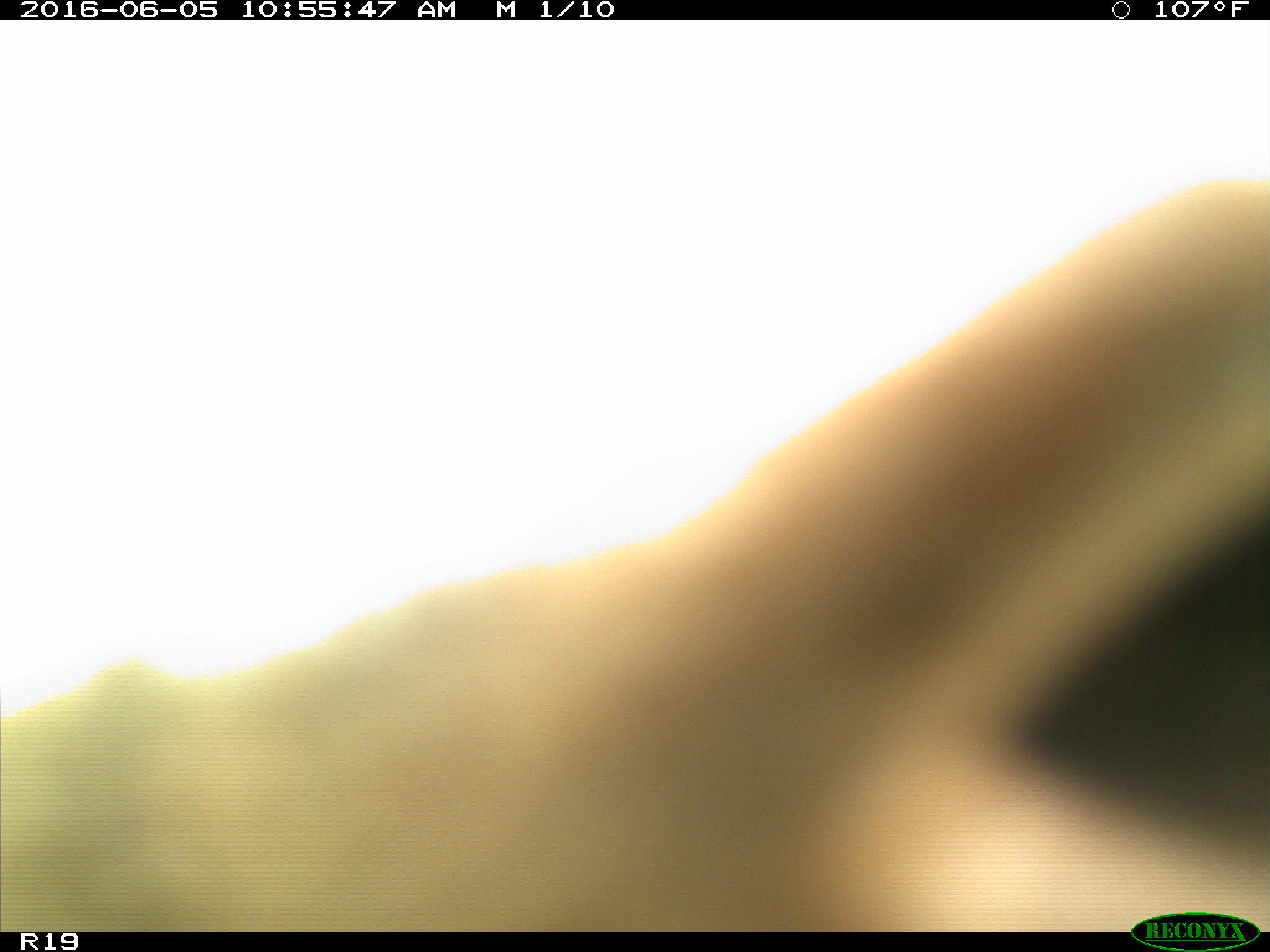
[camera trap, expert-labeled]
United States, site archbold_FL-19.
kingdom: Animalia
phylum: Chordata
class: Mammalia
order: Artiodactyla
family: Bovidae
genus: Bos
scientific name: Bos taurus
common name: domestic cow